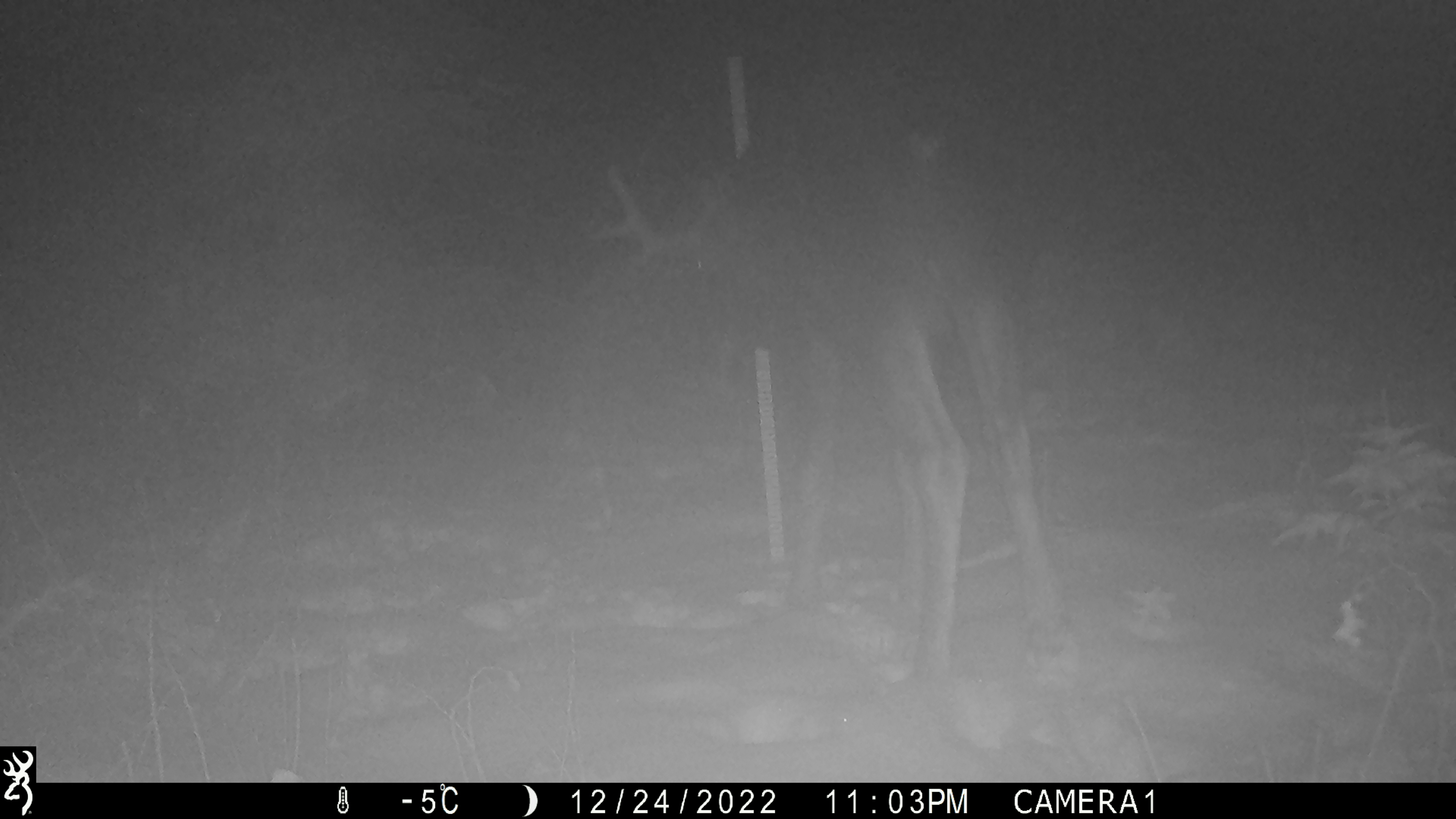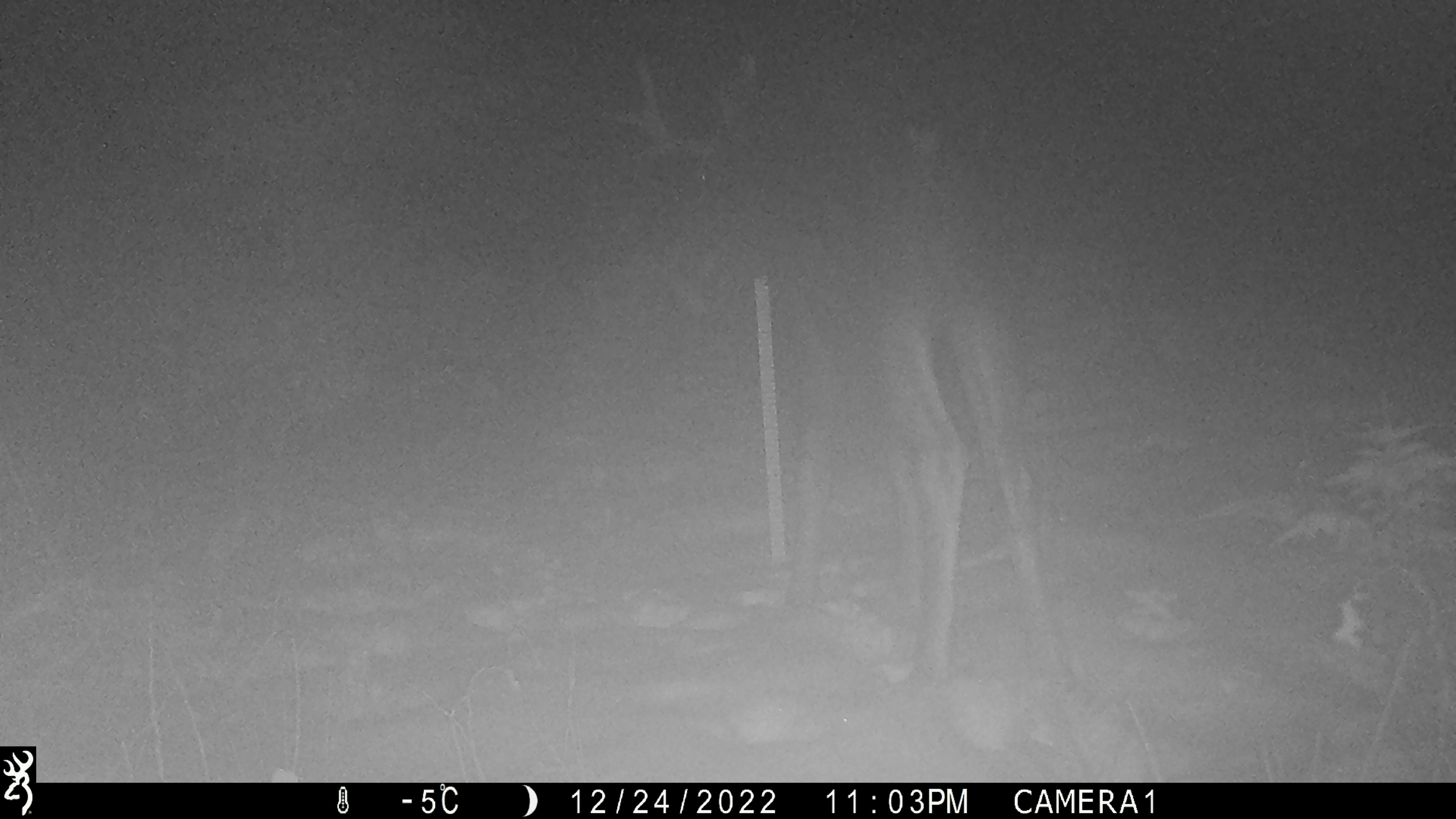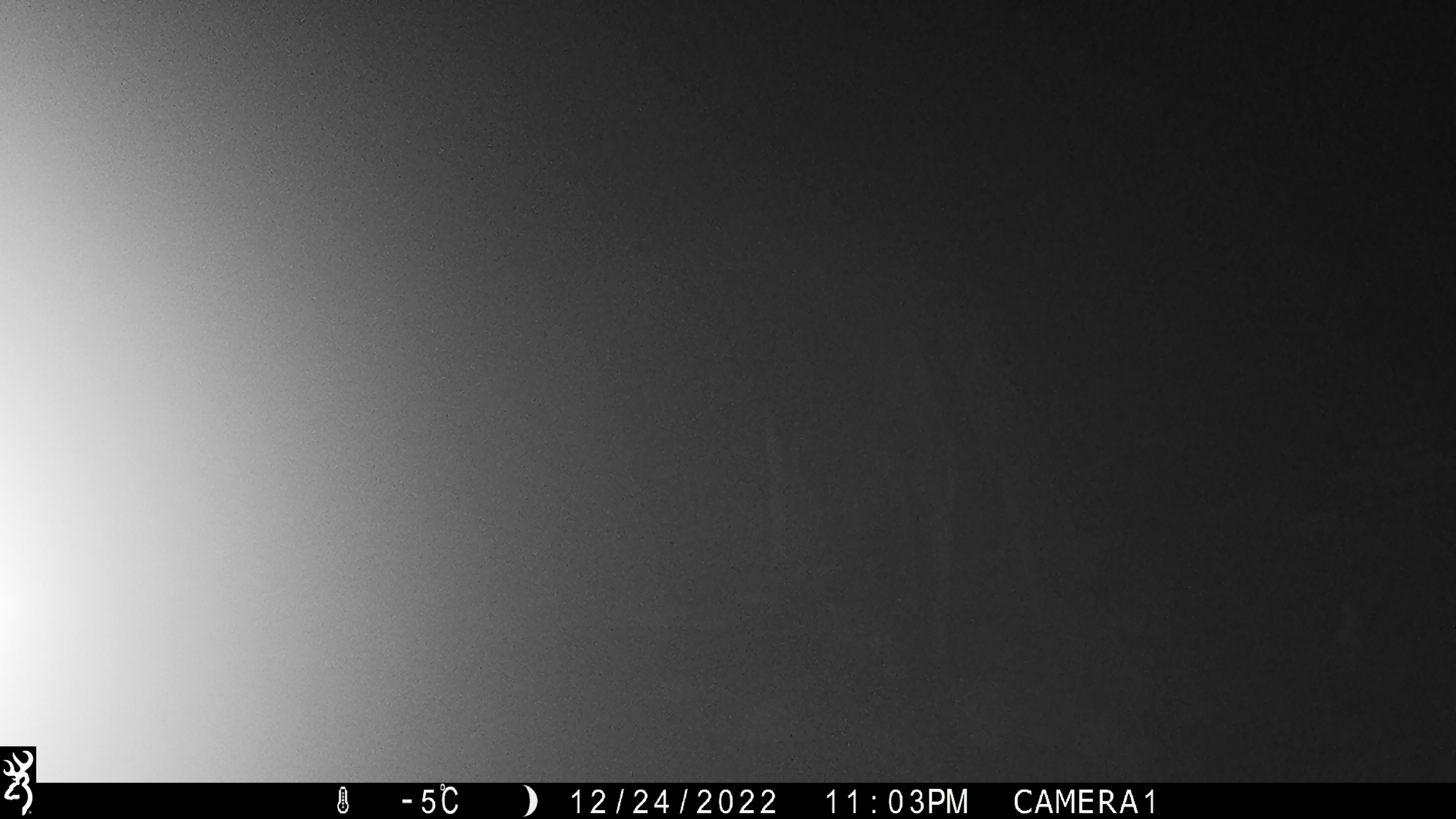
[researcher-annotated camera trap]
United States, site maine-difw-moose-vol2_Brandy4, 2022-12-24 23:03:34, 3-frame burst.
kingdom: Animalia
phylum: Chordata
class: Mammalia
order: Artiodactyla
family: Cervidae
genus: Alces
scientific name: Alces alces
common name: moose